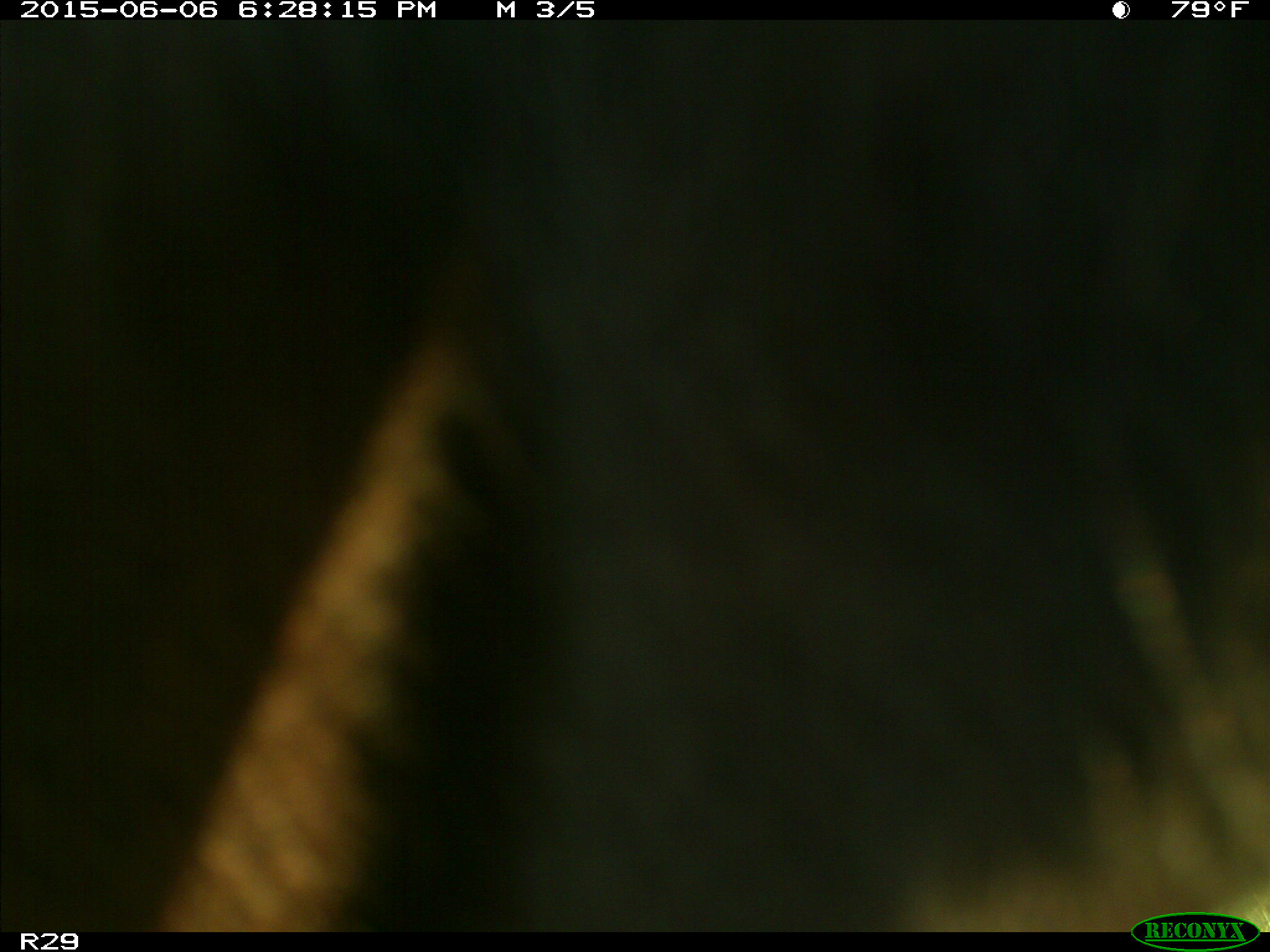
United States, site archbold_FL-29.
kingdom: Animalia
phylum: Chordata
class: Mammalia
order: Artiodactyla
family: Bovidae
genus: Bos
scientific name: Bos taurus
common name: domestic cow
Bos taurus (domestic cow).